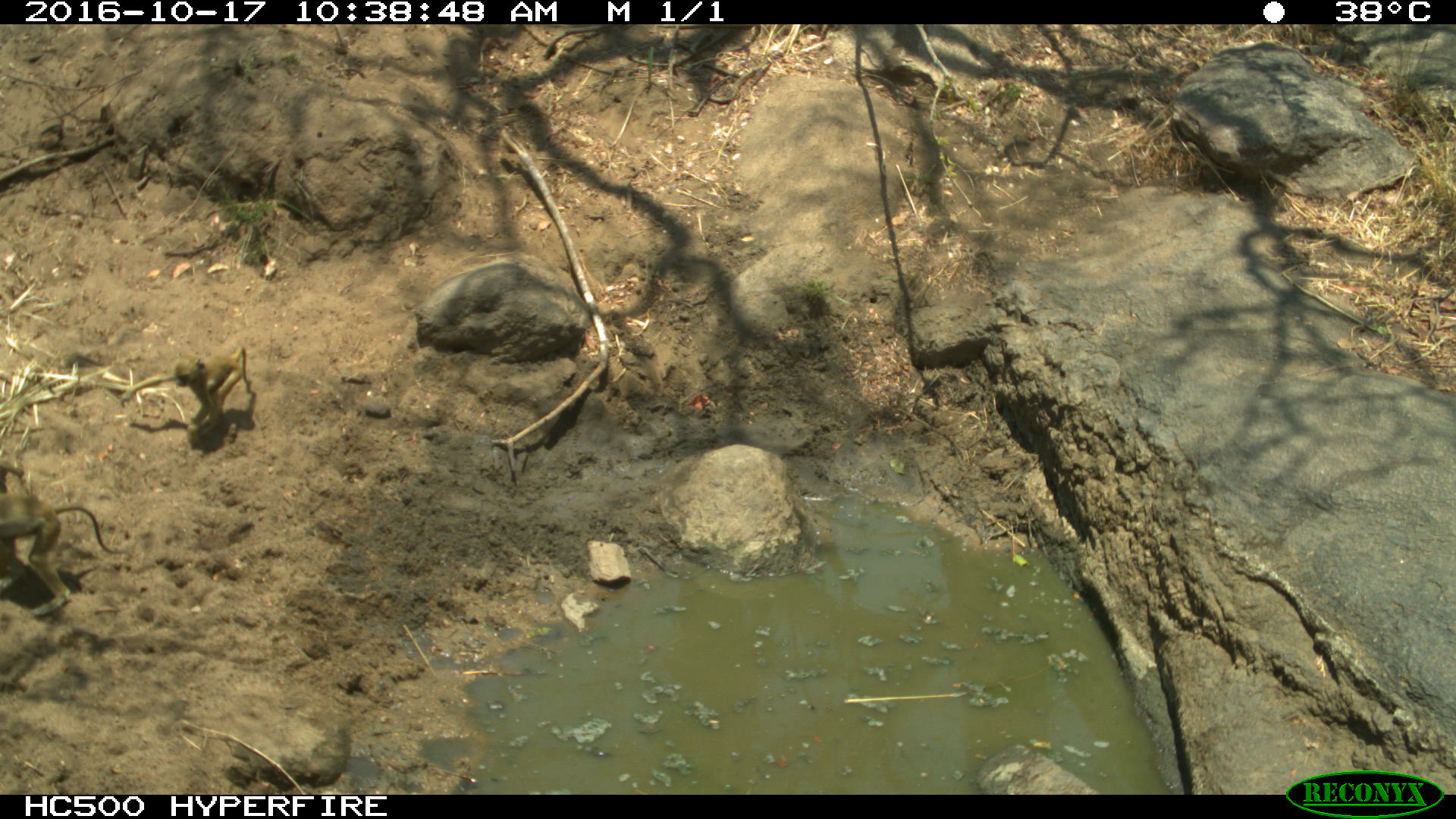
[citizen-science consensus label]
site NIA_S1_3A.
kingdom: Animalia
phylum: Chordata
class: Mammalia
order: Primates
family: Cercopithecidae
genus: Papio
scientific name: Papio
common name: baboon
Baboon (Papio), count 2. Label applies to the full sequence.